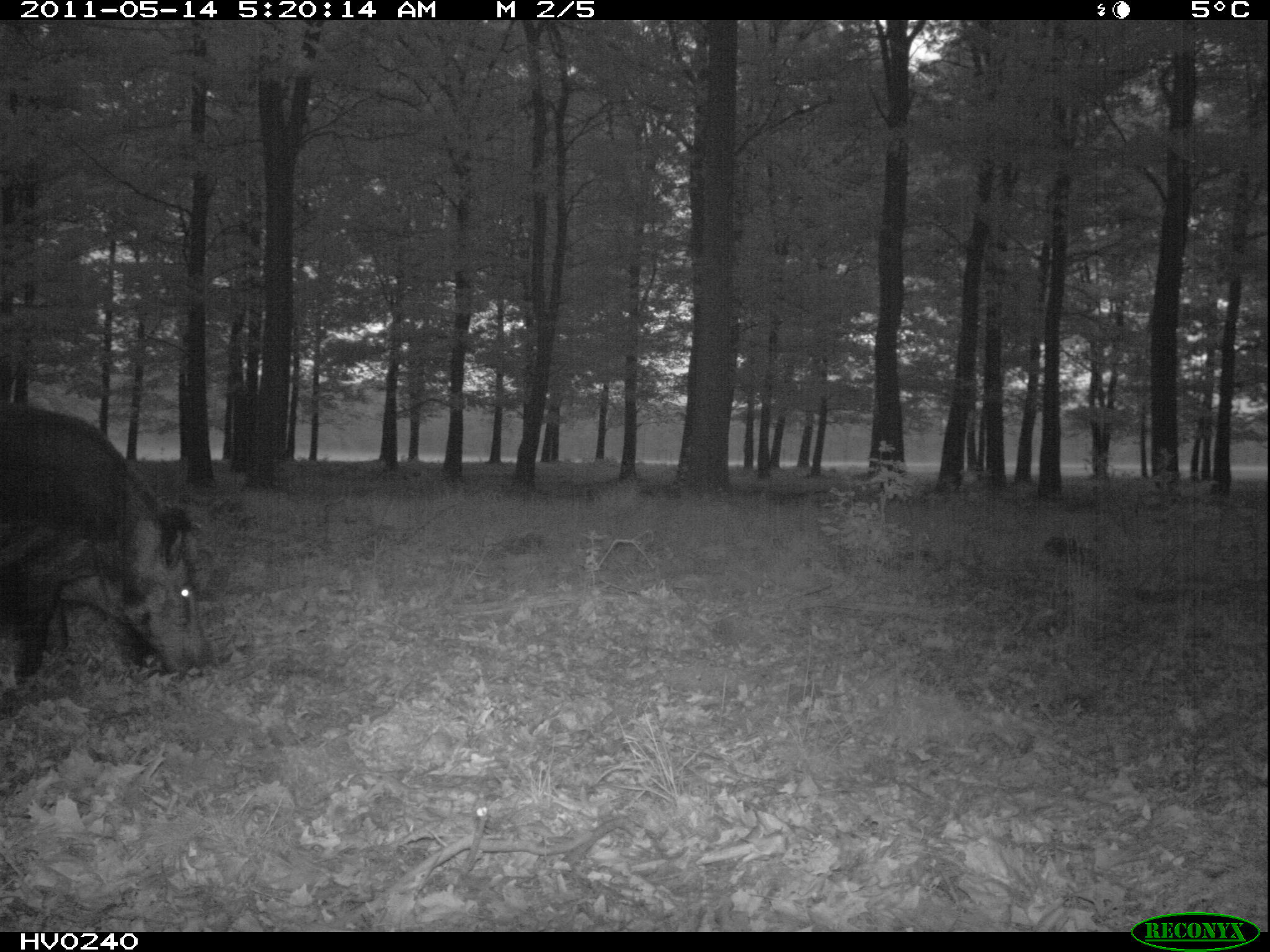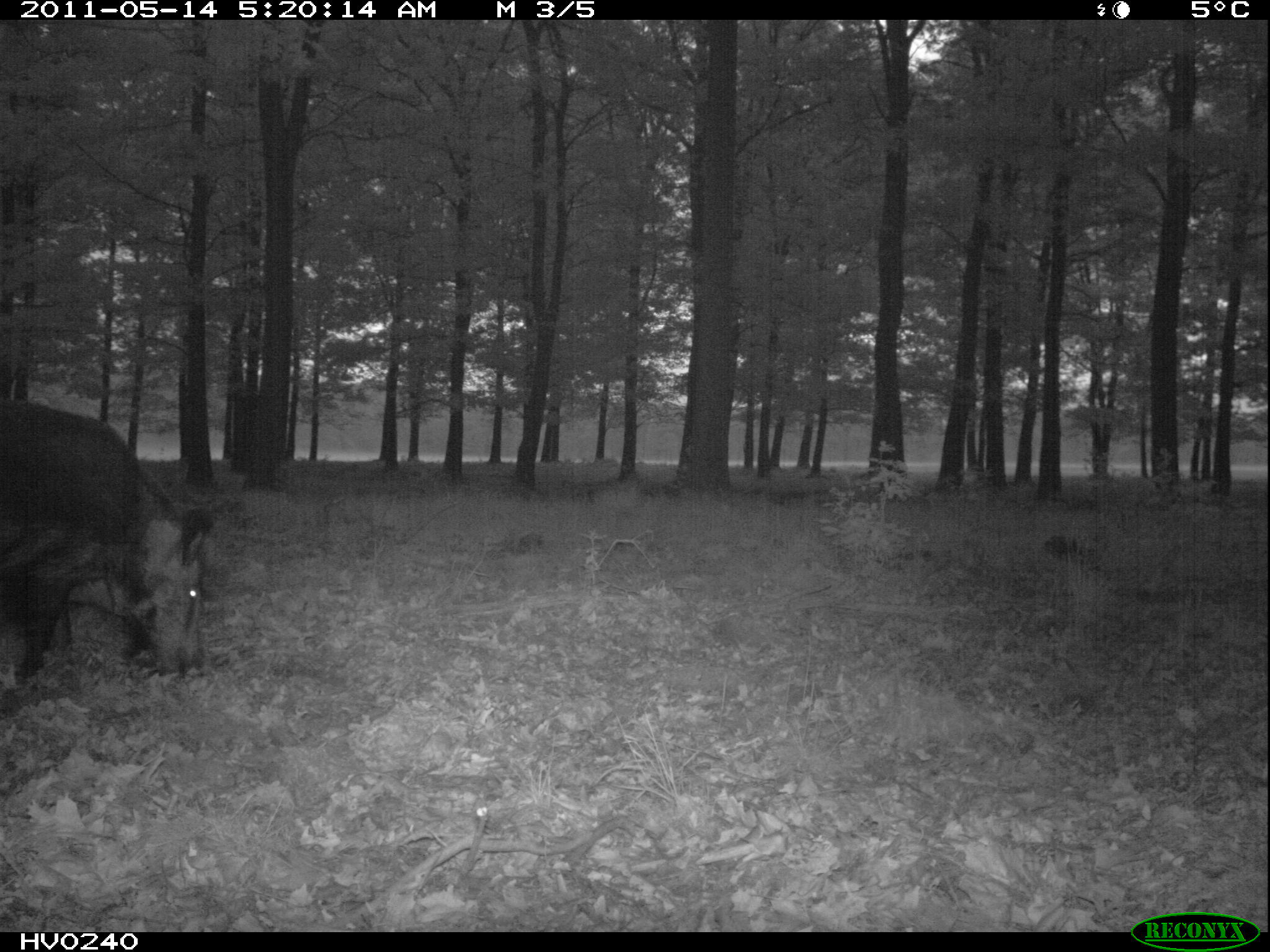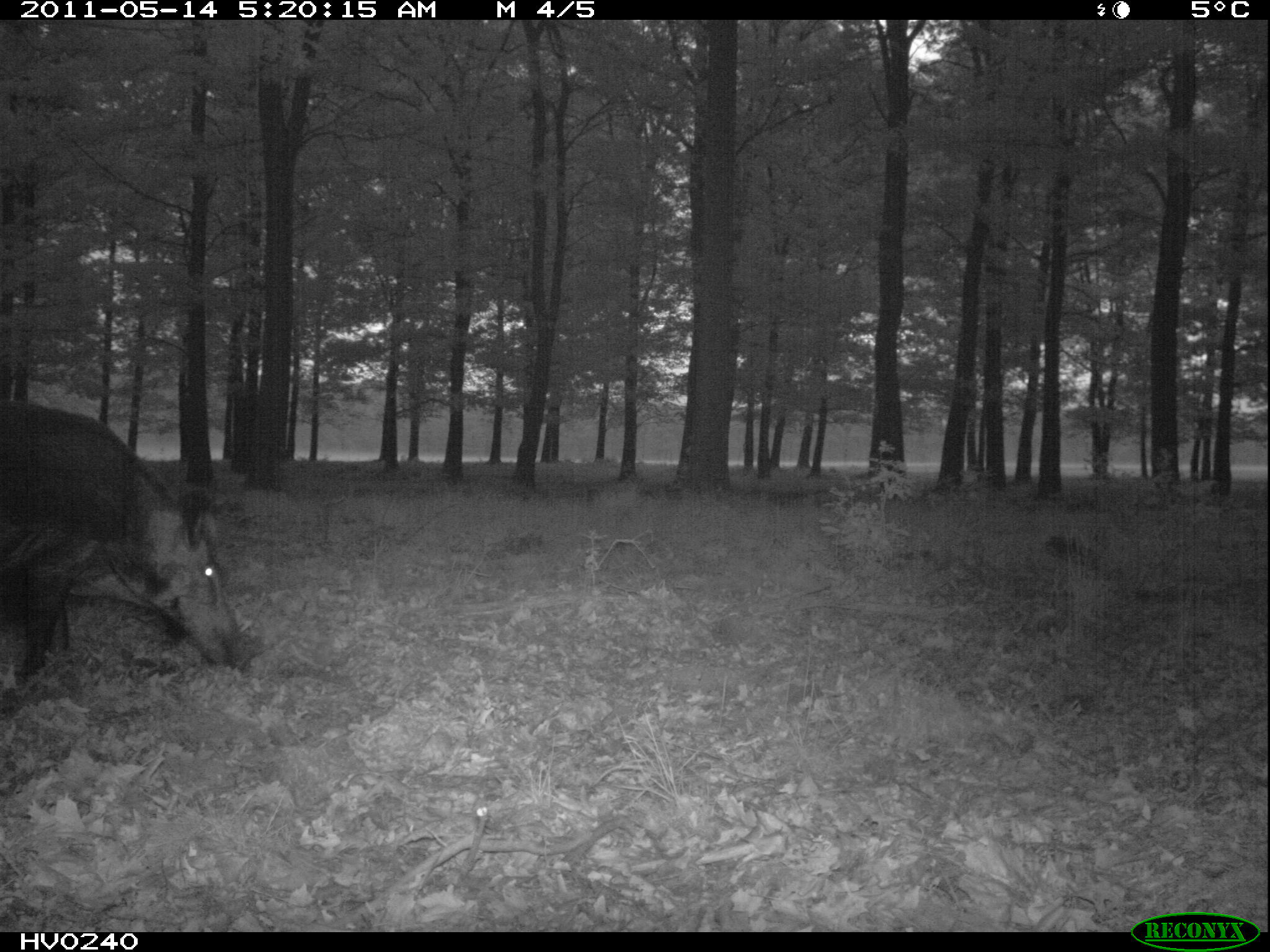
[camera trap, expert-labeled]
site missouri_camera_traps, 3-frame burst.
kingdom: Animalia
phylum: Chordata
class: Mammalia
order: Artiodactyla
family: Suidae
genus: Sus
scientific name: Sus scrofa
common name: wild boar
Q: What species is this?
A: Wild boar (Sus scrofa).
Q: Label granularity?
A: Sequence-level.